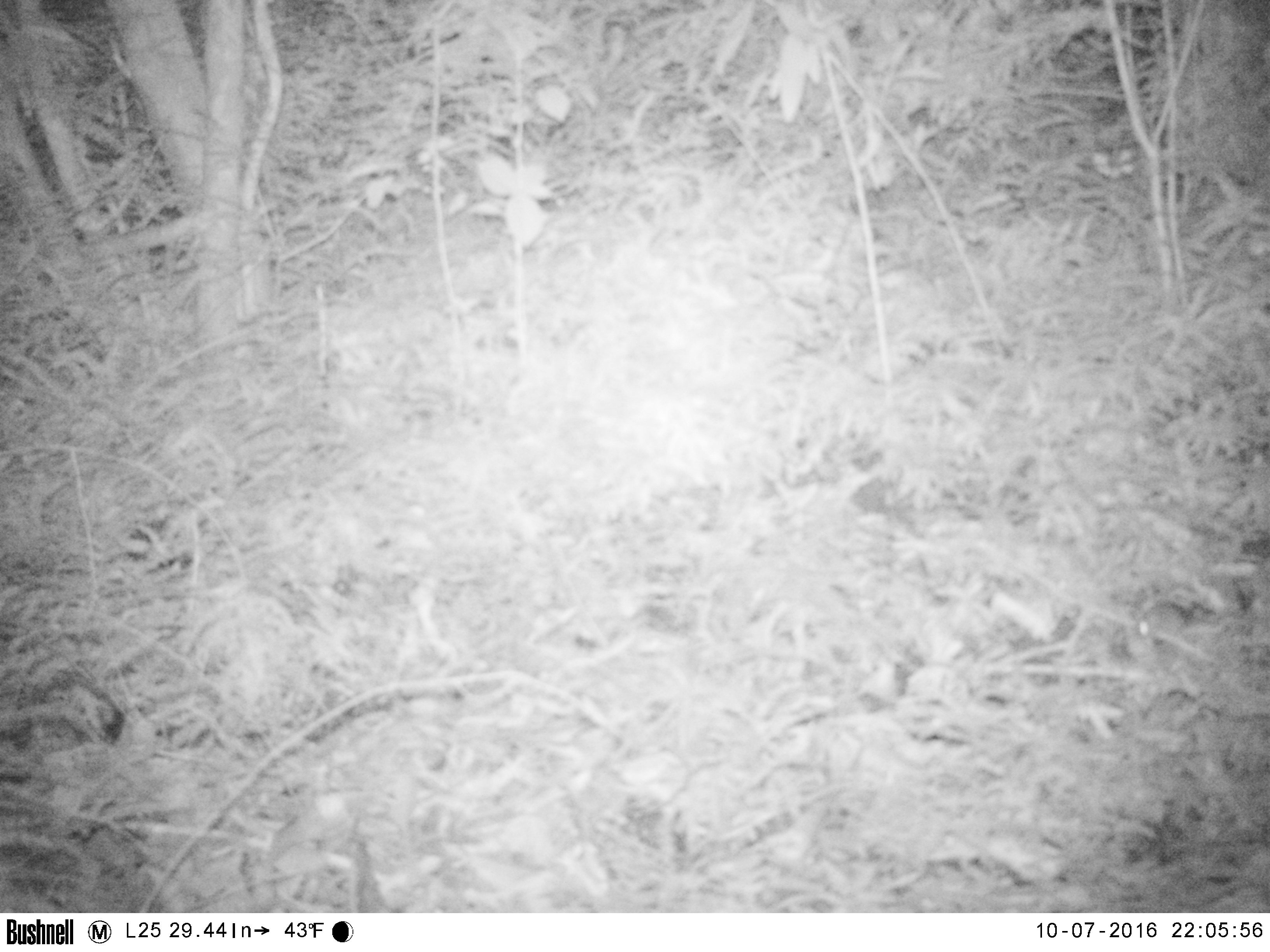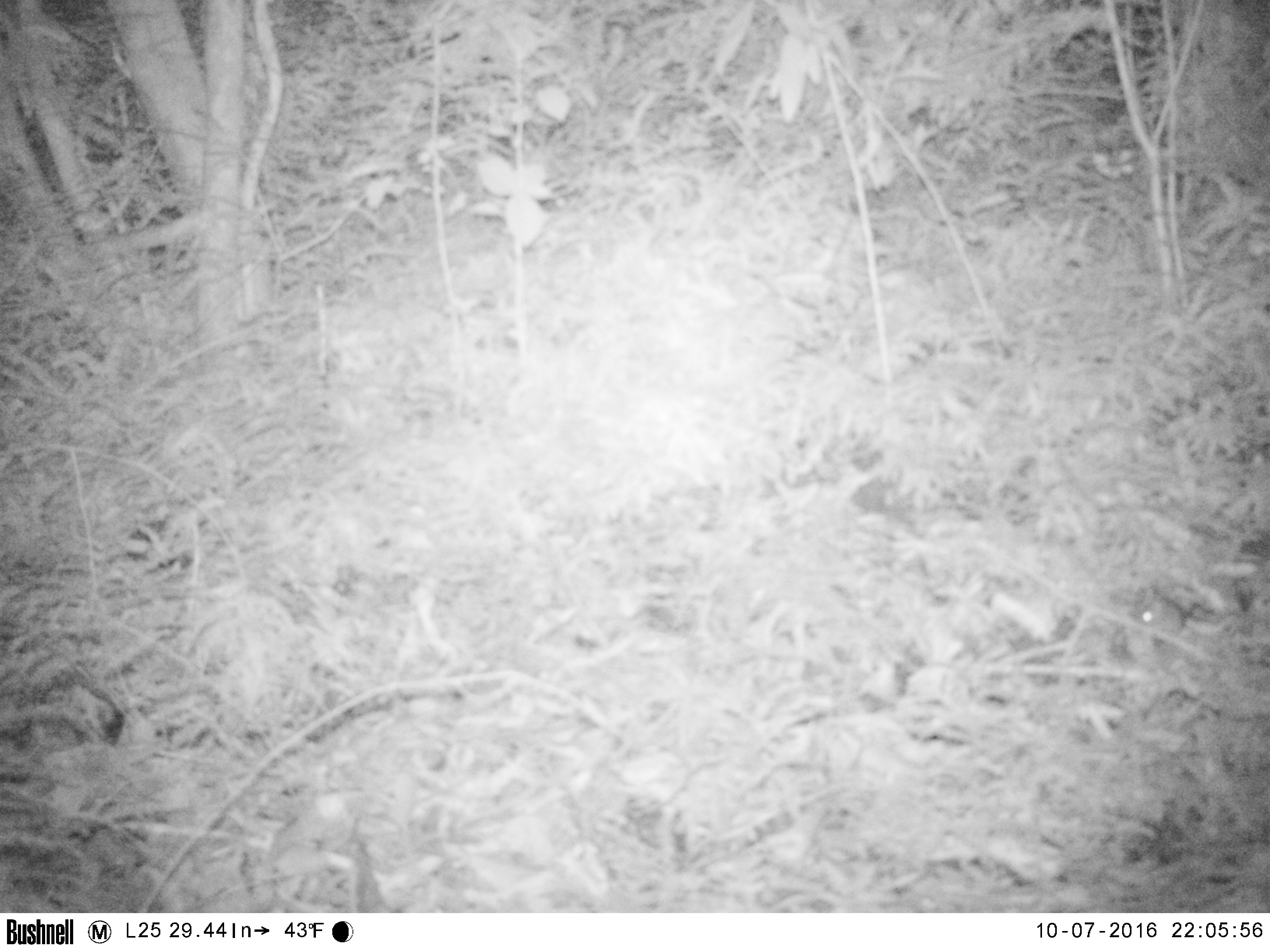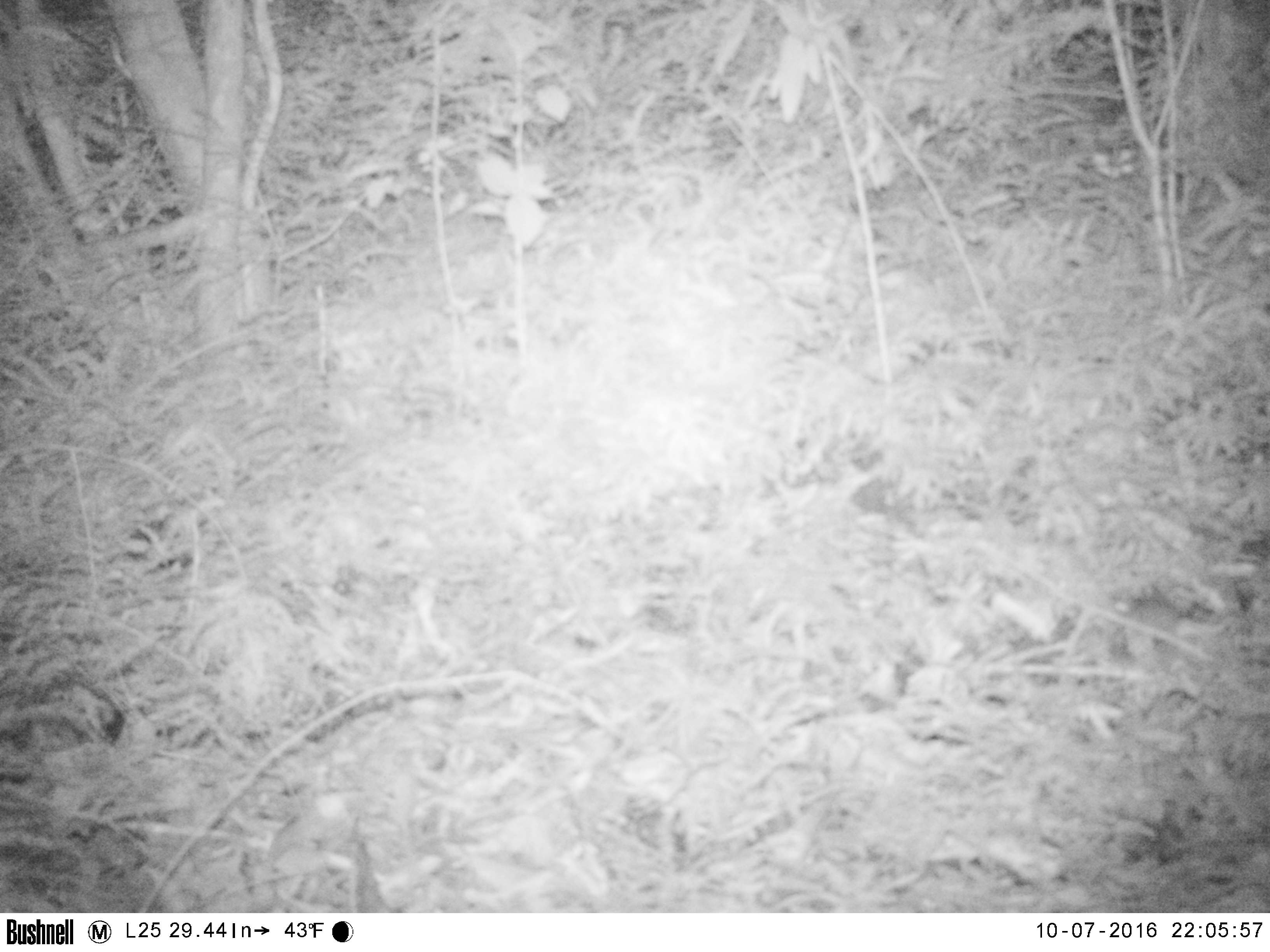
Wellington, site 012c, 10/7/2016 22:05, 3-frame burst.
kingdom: Animalia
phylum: Chordata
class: Mammalia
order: Rodentia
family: Muridae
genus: Mus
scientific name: Mus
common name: mouse